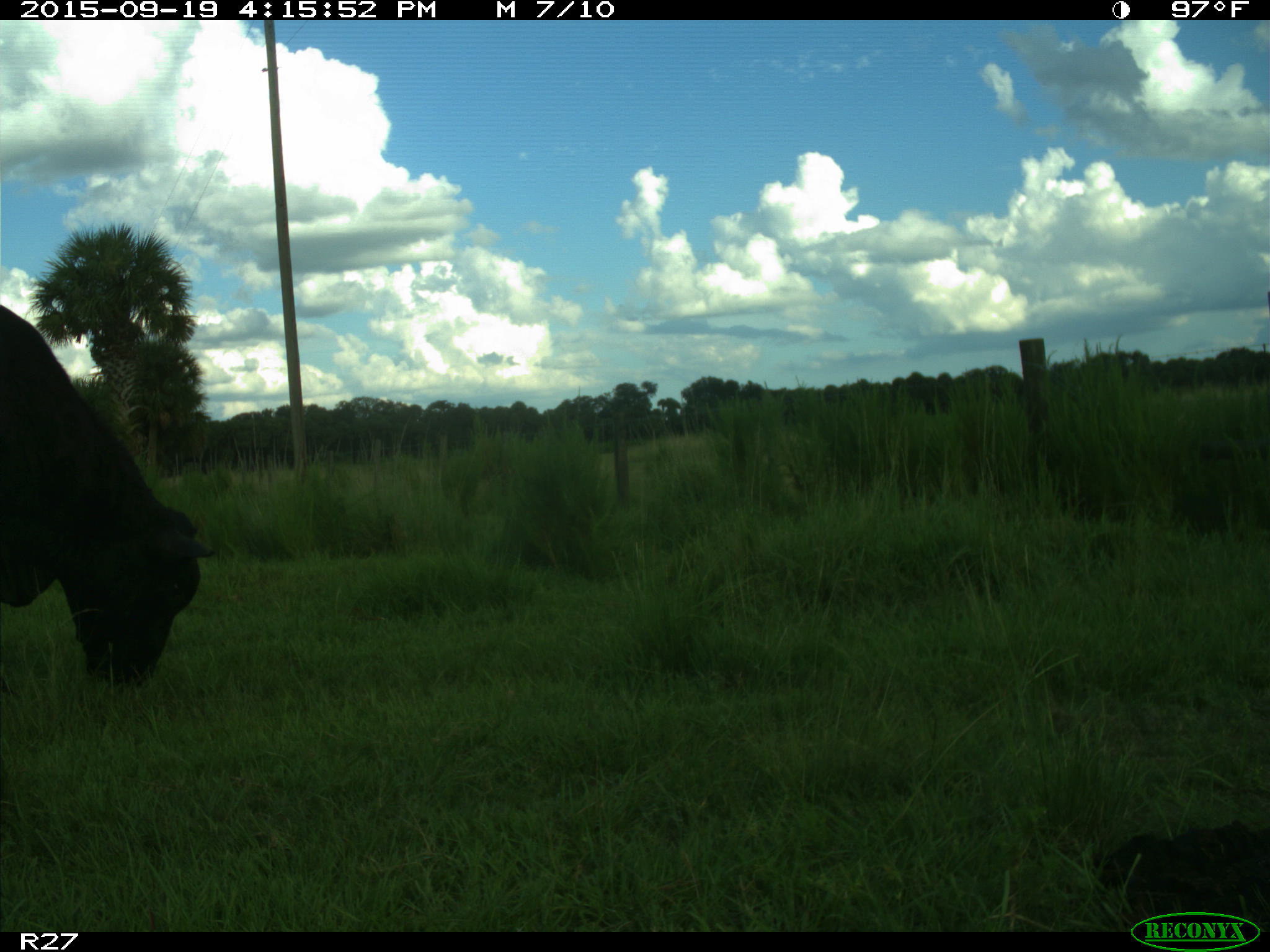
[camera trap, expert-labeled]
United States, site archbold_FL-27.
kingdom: Animalia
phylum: Chordata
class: Mammalia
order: Artiodactyla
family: Bovidae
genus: Bos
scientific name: Bos taurus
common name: domestic cow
Bos taurus (domestic cow).